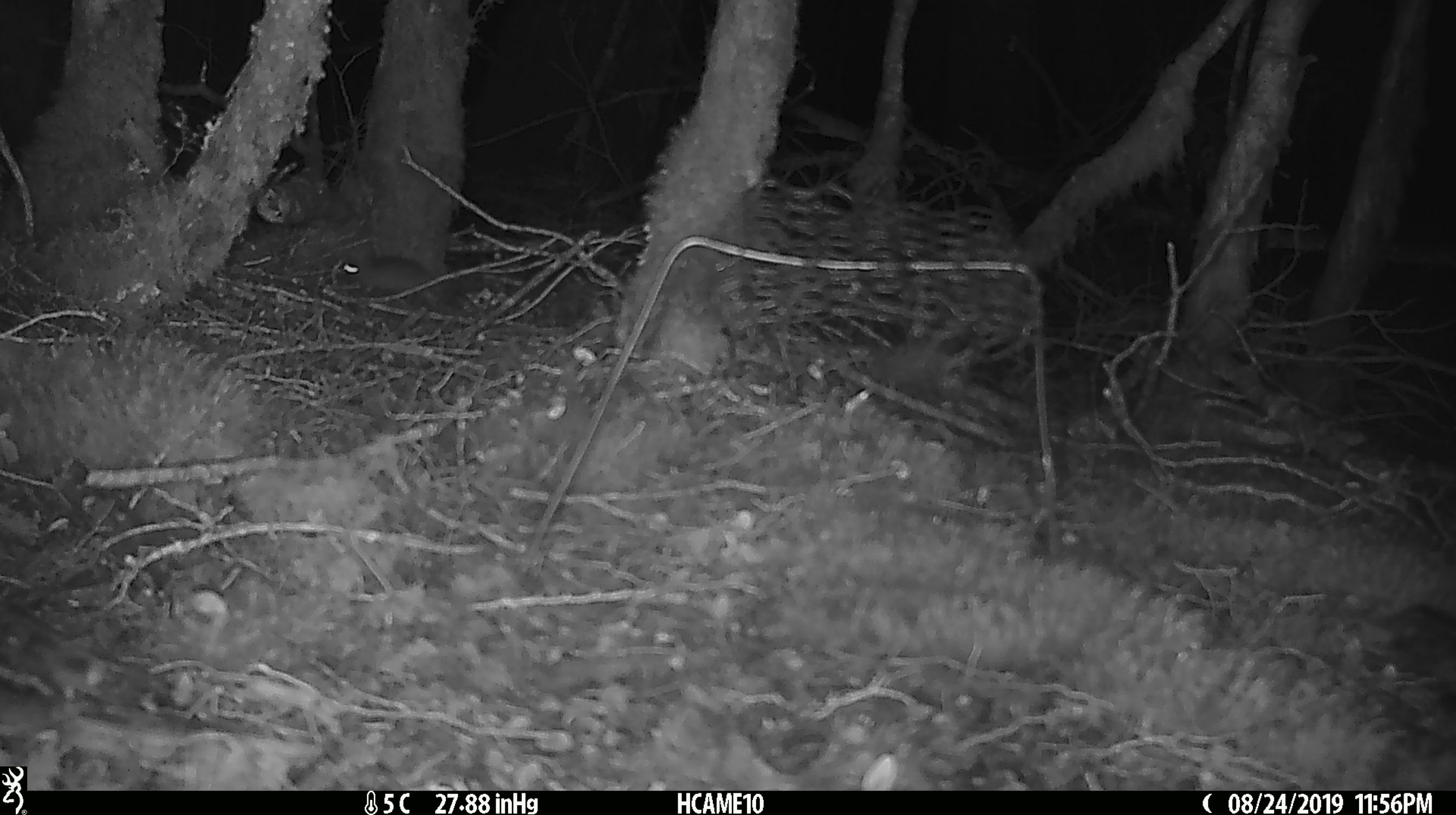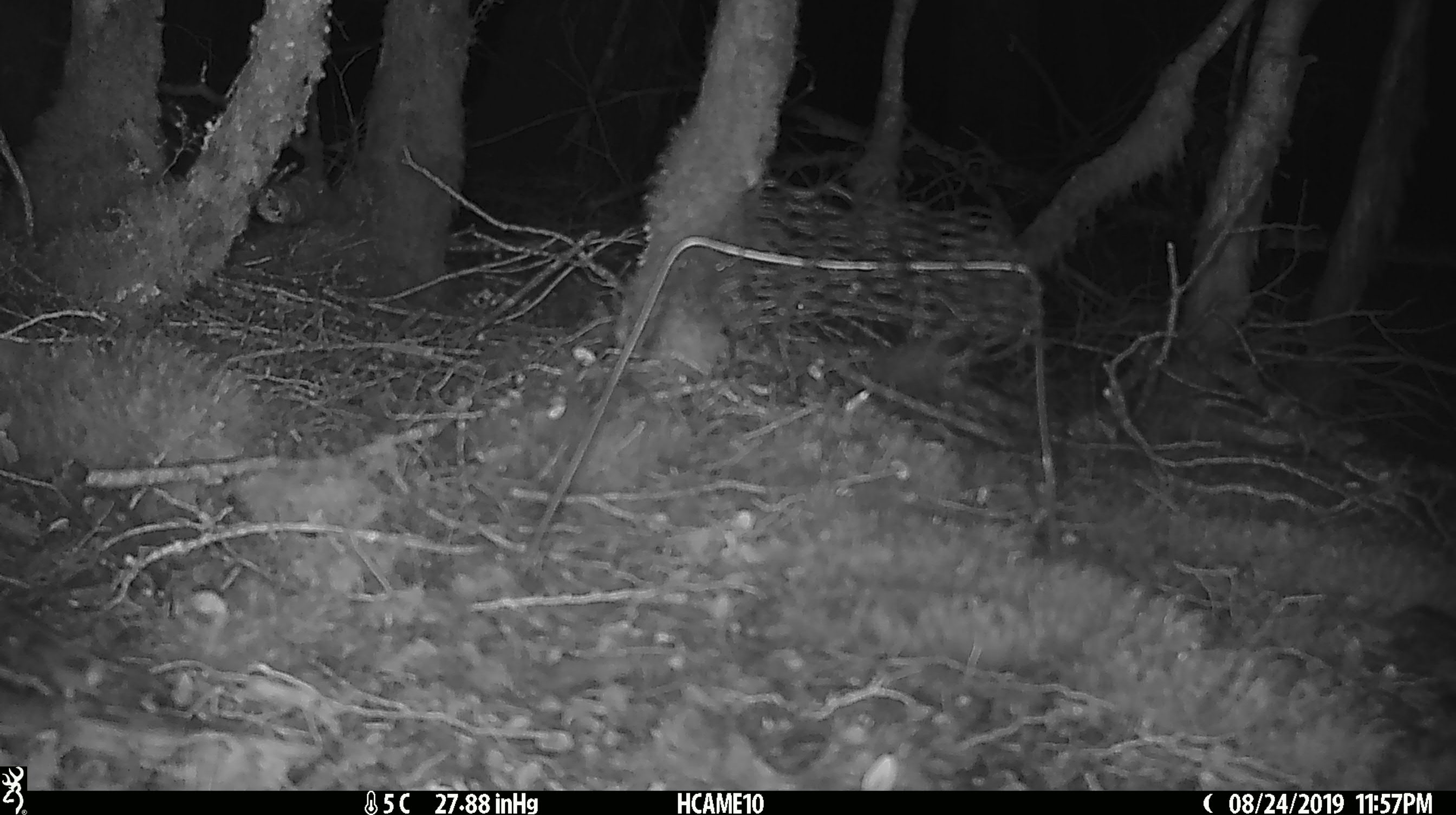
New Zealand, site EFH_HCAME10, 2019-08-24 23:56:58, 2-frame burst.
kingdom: Animalia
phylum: Chordata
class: Mammalia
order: Rodentia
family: Muridae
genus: Mus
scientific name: Mus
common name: mouse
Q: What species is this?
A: Mouse (Mus).